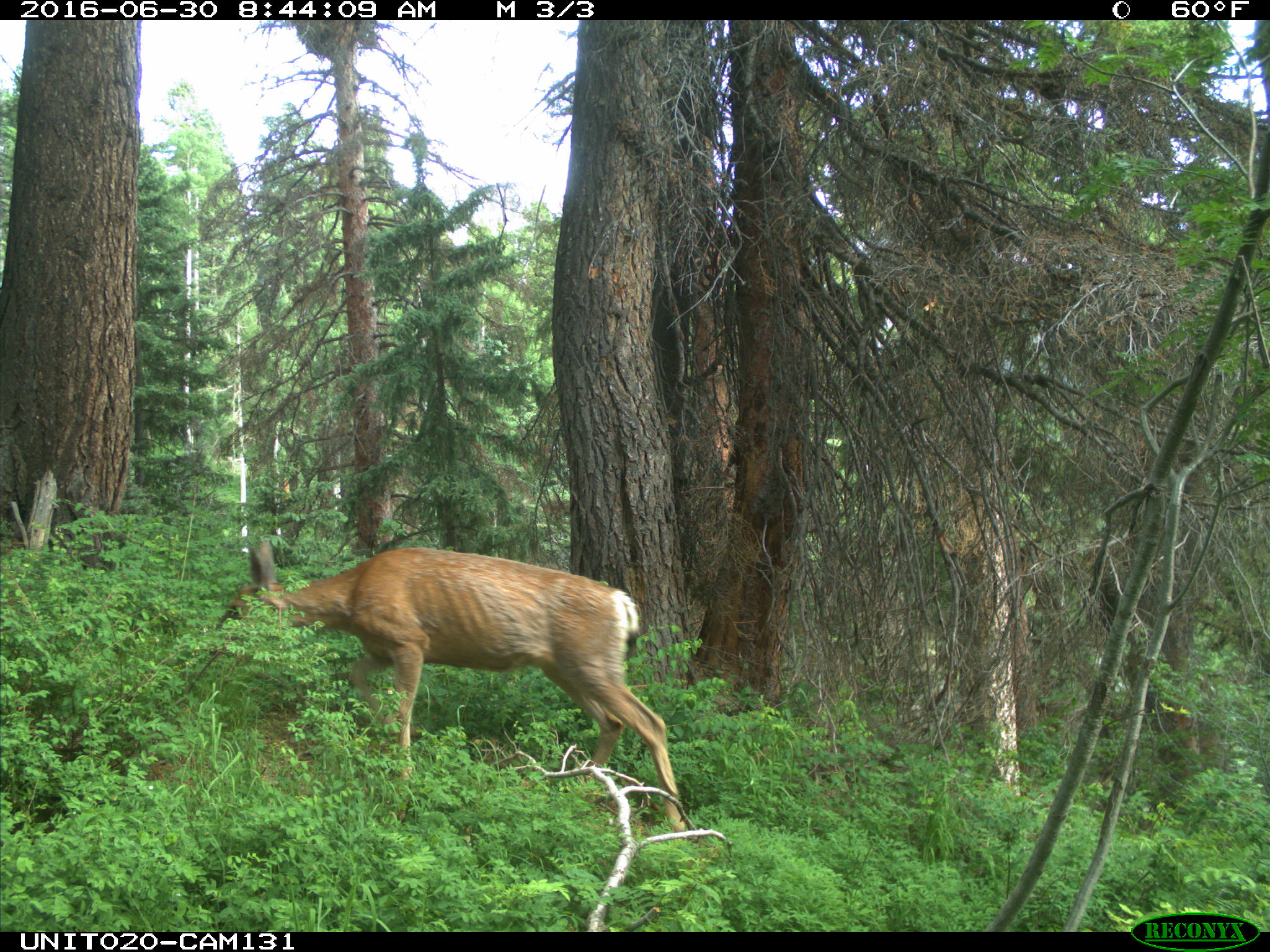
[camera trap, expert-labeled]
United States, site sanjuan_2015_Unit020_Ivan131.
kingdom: Animalia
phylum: Chordata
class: Mammalia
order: Artiodactyla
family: Cervidae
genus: Odocoileus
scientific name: Odocoileus hemionus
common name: mule deer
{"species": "Odocoileus hemionus (mule deer)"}